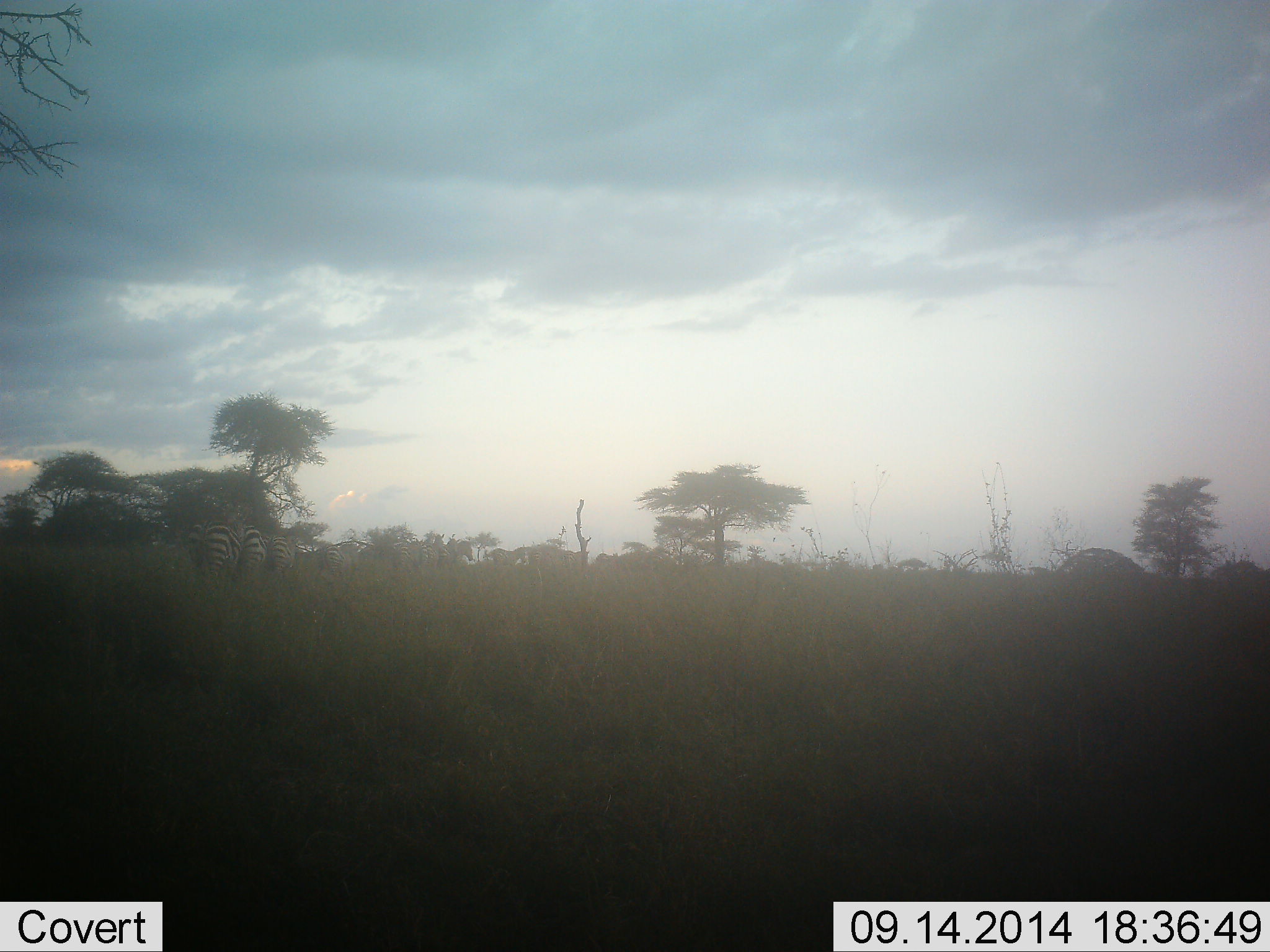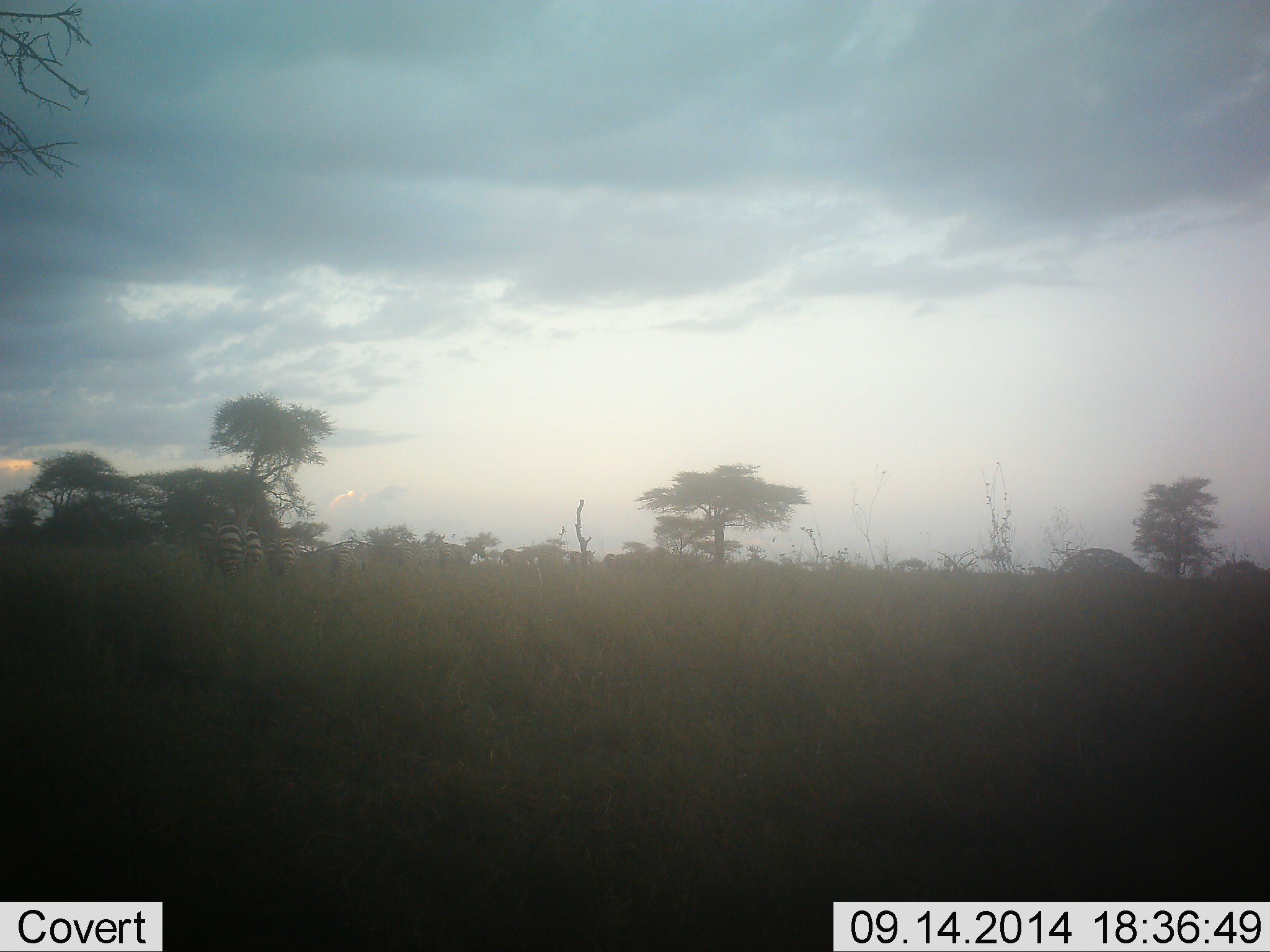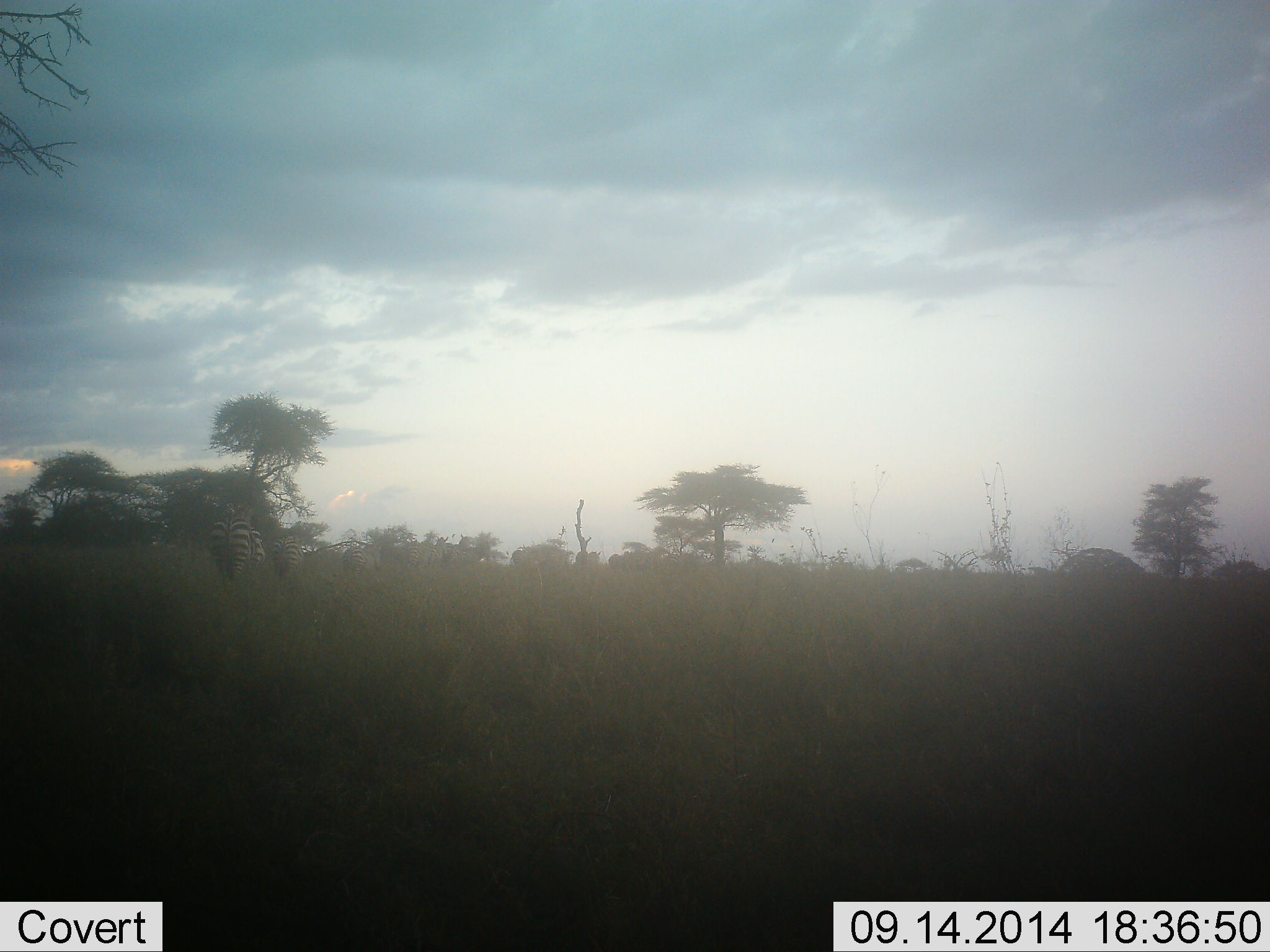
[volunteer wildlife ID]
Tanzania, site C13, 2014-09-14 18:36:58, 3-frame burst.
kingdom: Animalia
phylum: Chordata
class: Mammalia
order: Perissodactyla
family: Equidae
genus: Equus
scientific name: Equus quagga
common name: plains zebra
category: zebra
Zebra (plains zebra) (Equus quagga), count 11-50. Behavior (volunteer vote fractions): standing 10%, resting 0%, moving 90%, interacting 10%. Young present (vote fraction): 0%. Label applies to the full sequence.